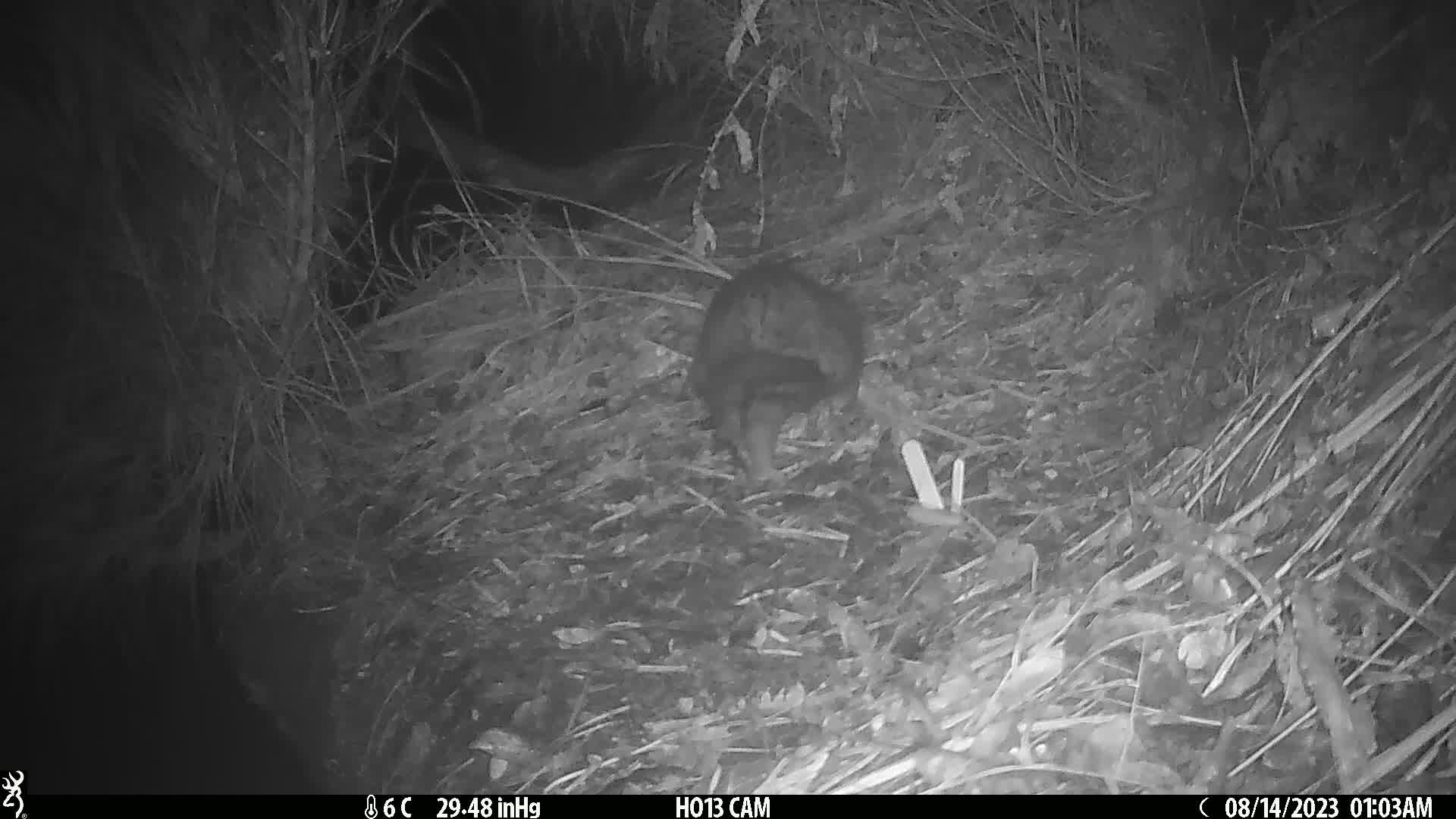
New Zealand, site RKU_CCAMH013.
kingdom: Animalia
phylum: Chordata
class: Mammalia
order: Diprotodontia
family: Phalangeridae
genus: Trichosurus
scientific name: Trichosurus vulpecula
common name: common brushtail possum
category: possum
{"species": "possum (common brushtail possum) (Trichosurus vulpecula)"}